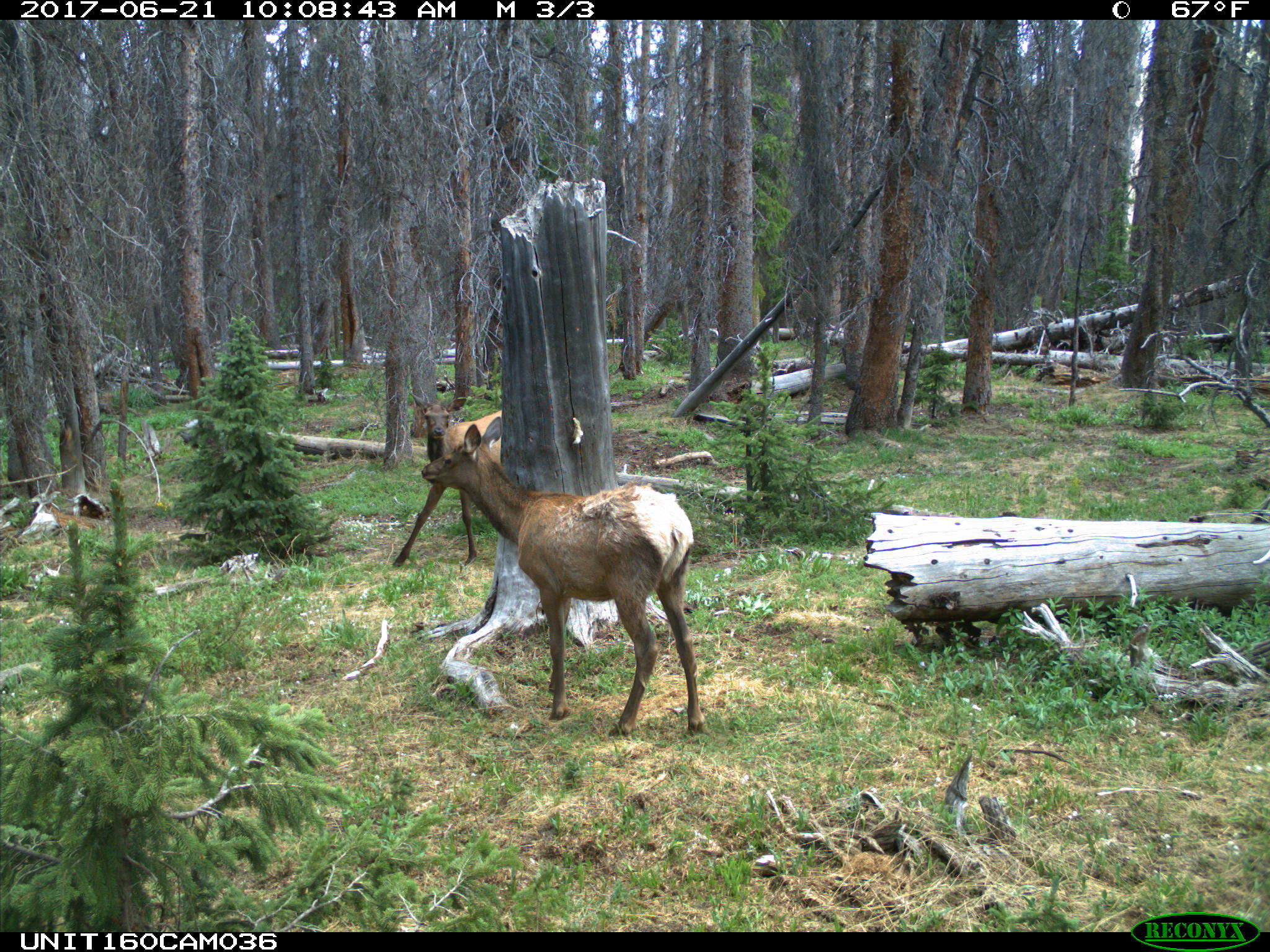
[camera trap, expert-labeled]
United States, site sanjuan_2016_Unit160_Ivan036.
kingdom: Animalia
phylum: Chordata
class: Mammalia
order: Artiodactyla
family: Cervidae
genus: Cervus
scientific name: Cervus elaphus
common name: red deer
Cervus elaphus (red deer).